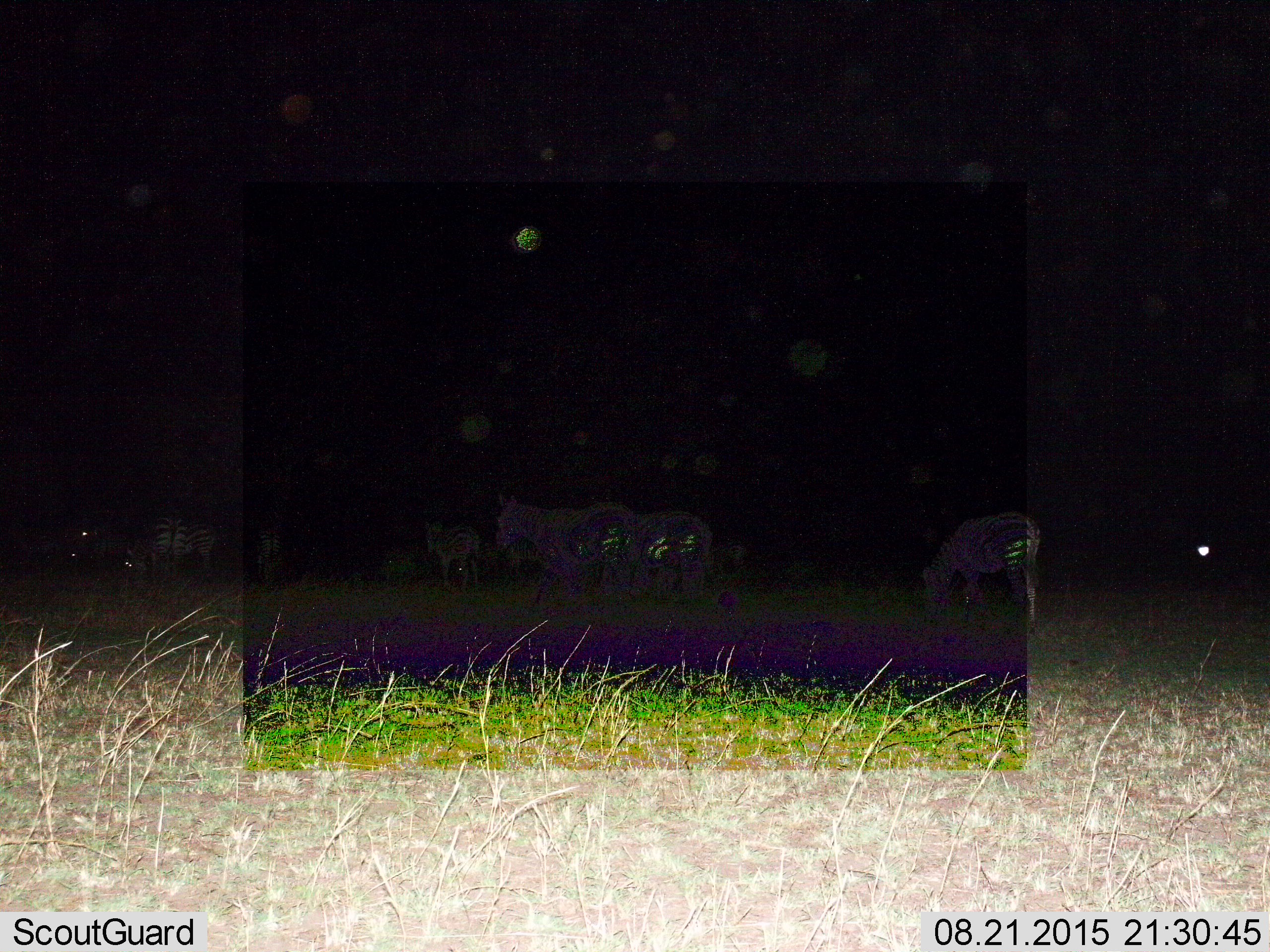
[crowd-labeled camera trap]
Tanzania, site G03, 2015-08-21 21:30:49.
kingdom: Animalia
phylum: Chordata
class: Mammalia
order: Perissodactyla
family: Equidae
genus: Equus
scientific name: Equus quagga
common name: plains zebra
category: zebra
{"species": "zebra (plains zebra) (Equus quagga)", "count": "11-50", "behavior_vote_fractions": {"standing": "59%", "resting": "0%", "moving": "59%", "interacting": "0%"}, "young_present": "35%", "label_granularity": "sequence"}